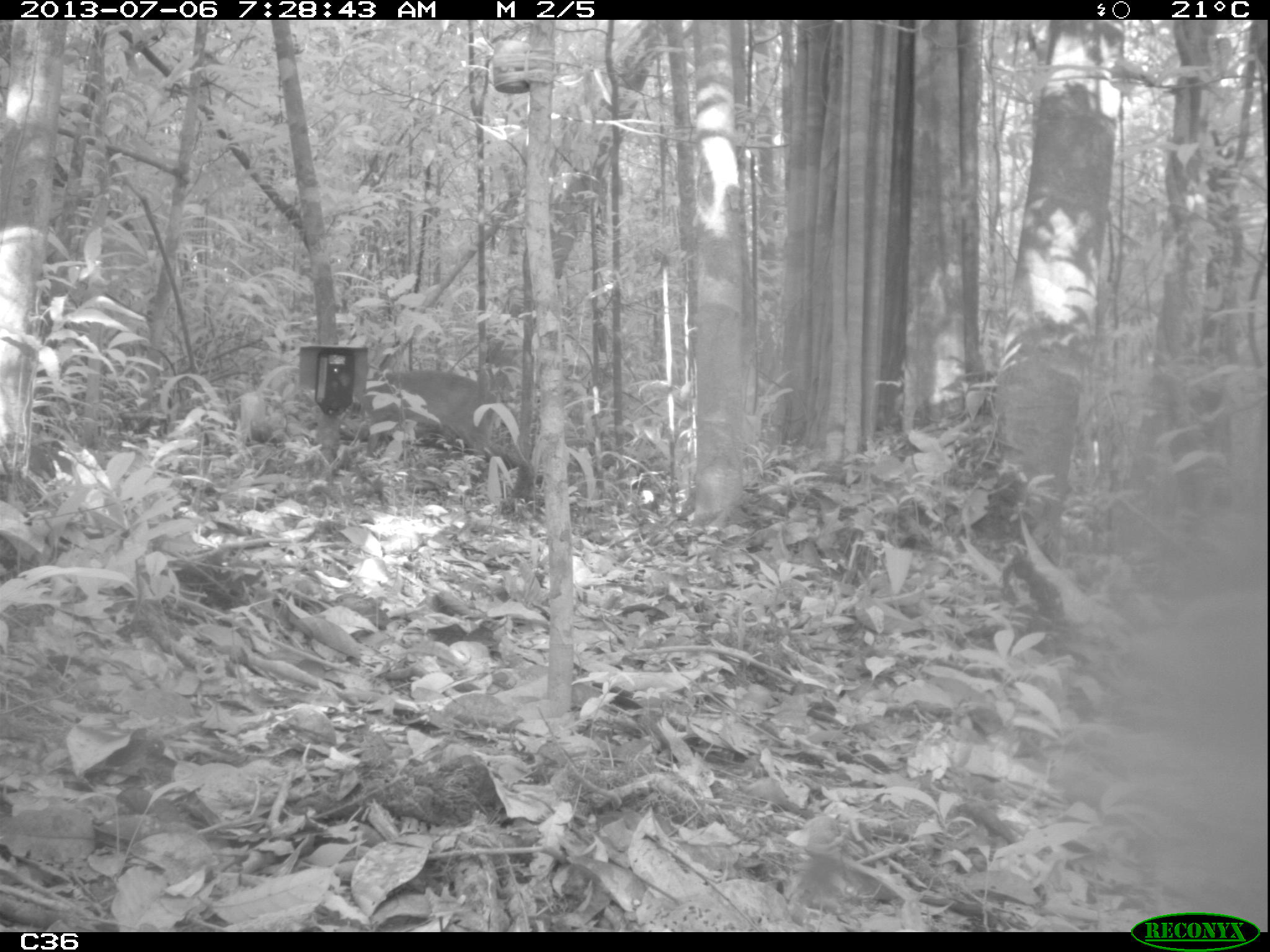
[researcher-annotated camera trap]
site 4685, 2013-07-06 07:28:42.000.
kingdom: Animalia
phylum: Chordata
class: Mammalia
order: Artiodactyla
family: Cervidae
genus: Mazama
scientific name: Mazama gouazoubira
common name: gray brocket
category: mazama gouazaoubira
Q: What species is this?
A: Mazama gouazaoubira (gray brocket) (Mazama gouazoubira).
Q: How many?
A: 1.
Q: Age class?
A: Adult.